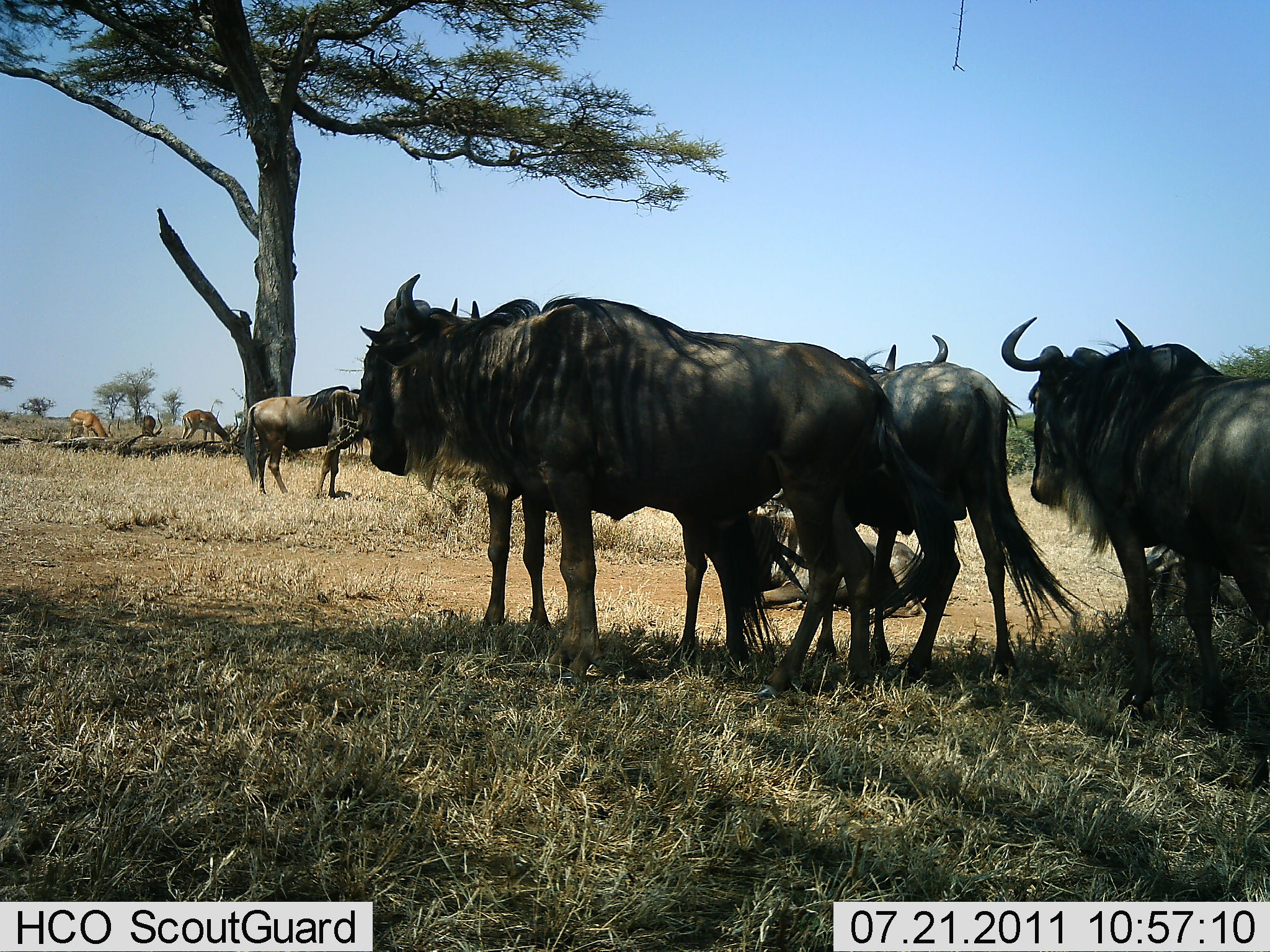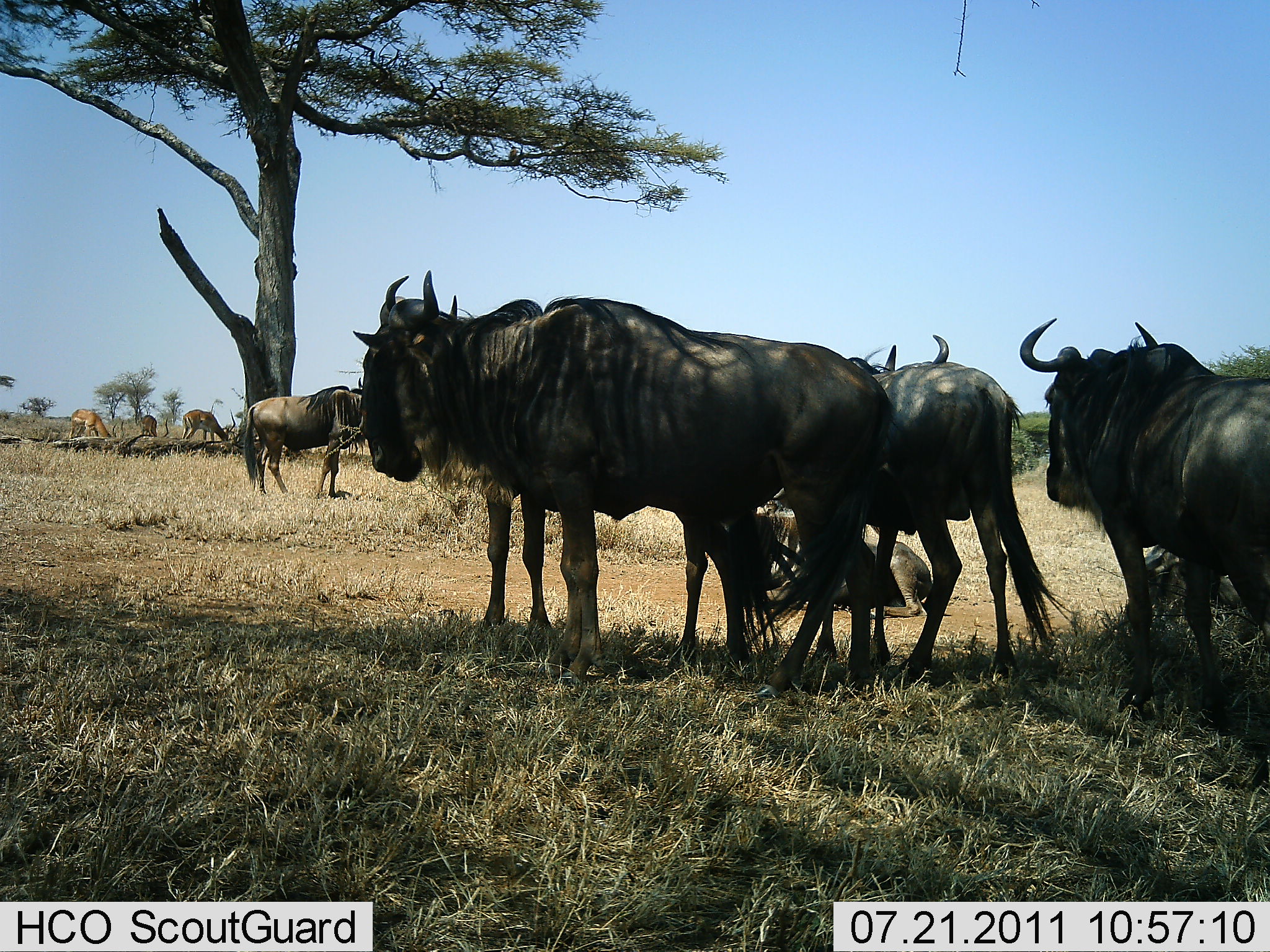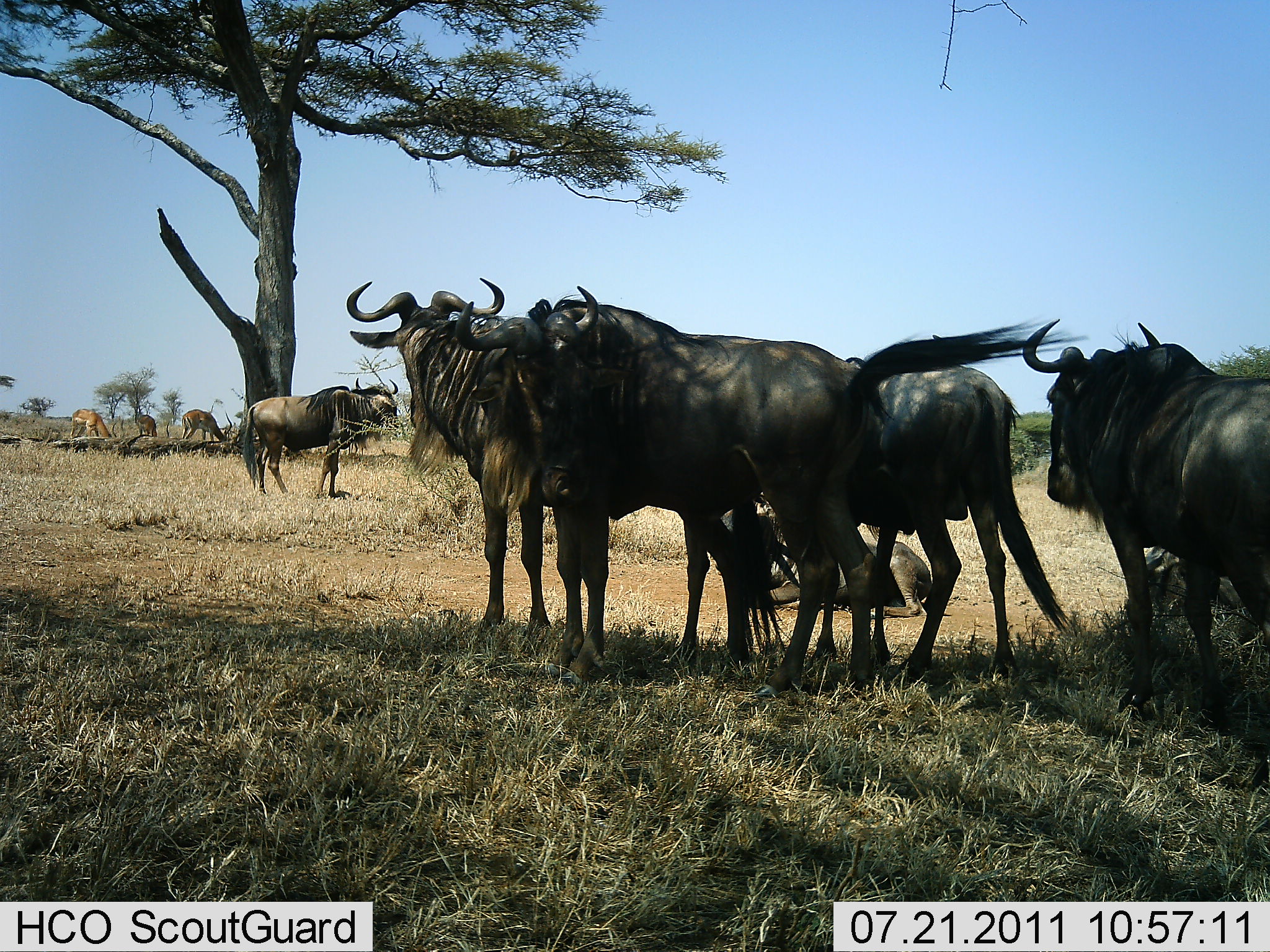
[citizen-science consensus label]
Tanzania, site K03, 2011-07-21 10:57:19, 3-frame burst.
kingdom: Animalia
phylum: Chordata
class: Mammalia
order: Artiodactyla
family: Bovidae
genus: Nanger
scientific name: Nanger granti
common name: grant's gazelle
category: gazellegrants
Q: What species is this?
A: Gazellegrants (grant's gazelle) (Nanger granti).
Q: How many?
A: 3.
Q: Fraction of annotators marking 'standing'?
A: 43%.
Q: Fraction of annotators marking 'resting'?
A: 14%.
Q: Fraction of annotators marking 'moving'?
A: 14%.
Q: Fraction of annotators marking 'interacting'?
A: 0%.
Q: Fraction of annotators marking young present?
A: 0%.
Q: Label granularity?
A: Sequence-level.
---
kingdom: Animalia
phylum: Chordata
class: Mammalia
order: Artiodactyla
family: Bovidae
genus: Connochaetes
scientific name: Connochaetes taurinus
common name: blue wildebeest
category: wildebeest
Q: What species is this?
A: Wildebeest (blue wildebeest) (Connochaetes taurinus).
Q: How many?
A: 6.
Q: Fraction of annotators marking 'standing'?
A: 83%.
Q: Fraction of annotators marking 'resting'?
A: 88%.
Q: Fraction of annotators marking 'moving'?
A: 4%.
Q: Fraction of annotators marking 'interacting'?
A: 12%.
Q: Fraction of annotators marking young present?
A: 0%.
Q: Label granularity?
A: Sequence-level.